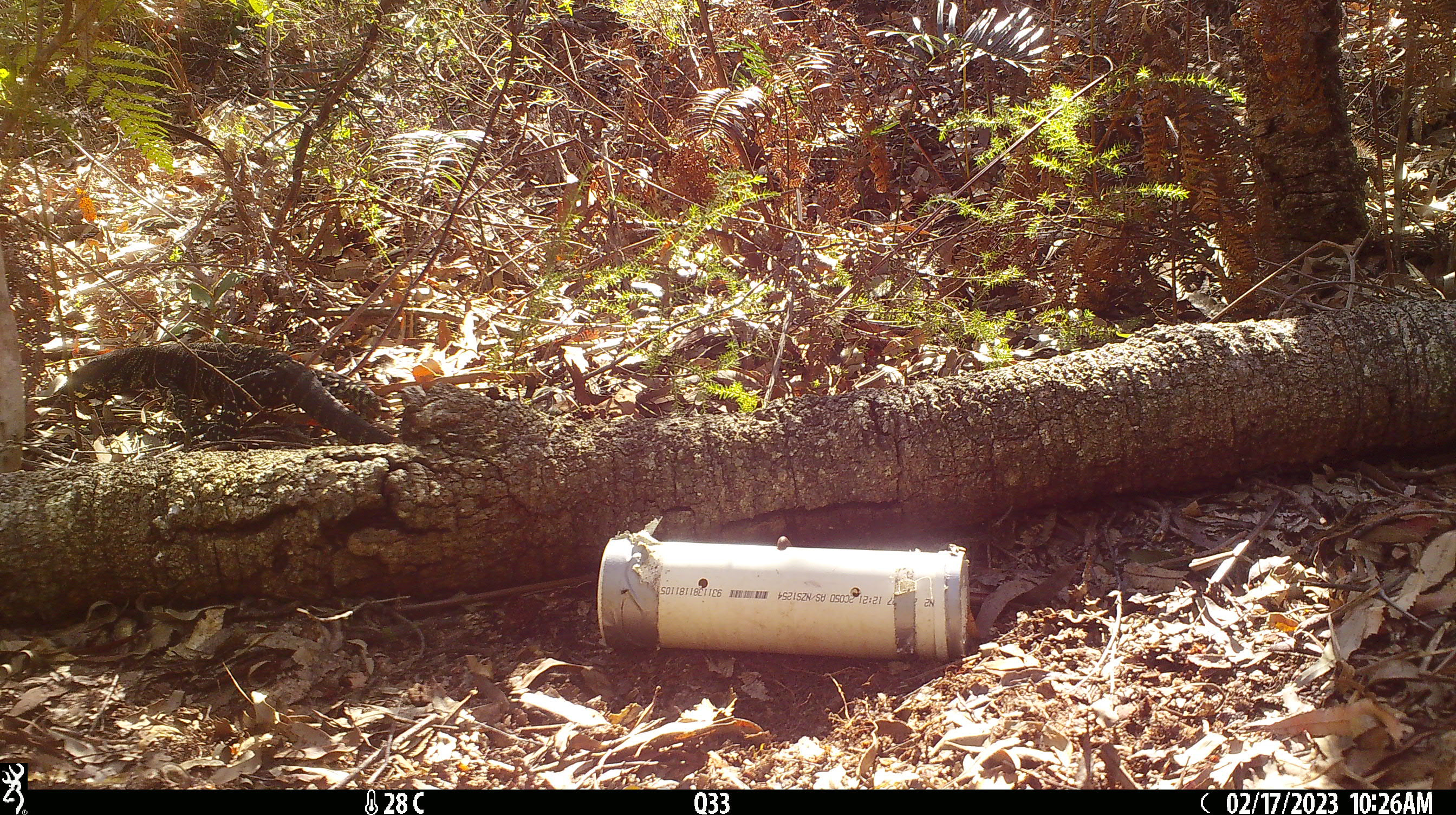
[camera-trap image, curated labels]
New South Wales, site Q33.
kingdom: Animalia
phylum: Chordata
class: Reptilia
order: Squamata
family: Varanidae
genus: Varanus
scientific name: Varanus varius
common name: lace monitor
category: goanna